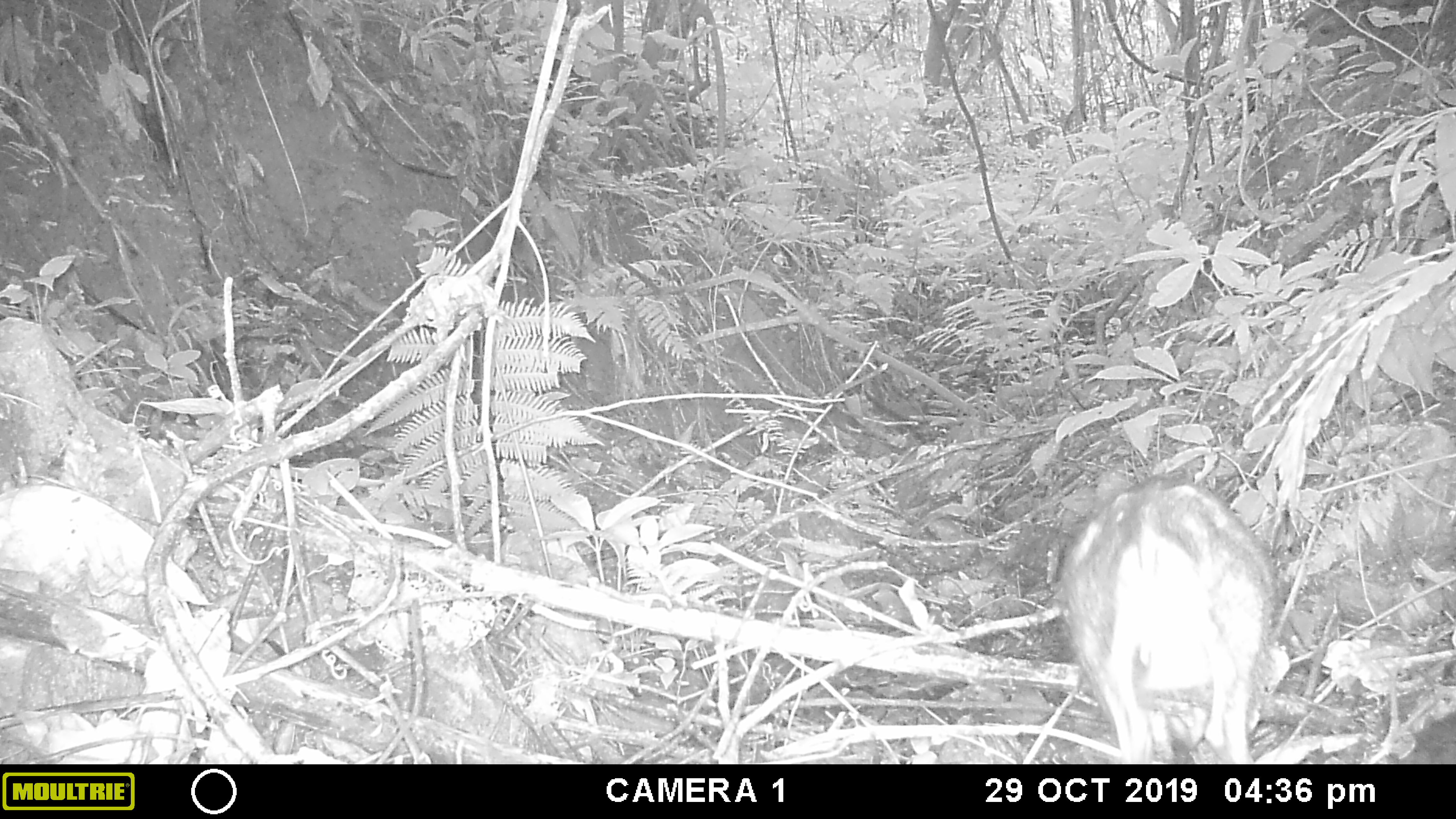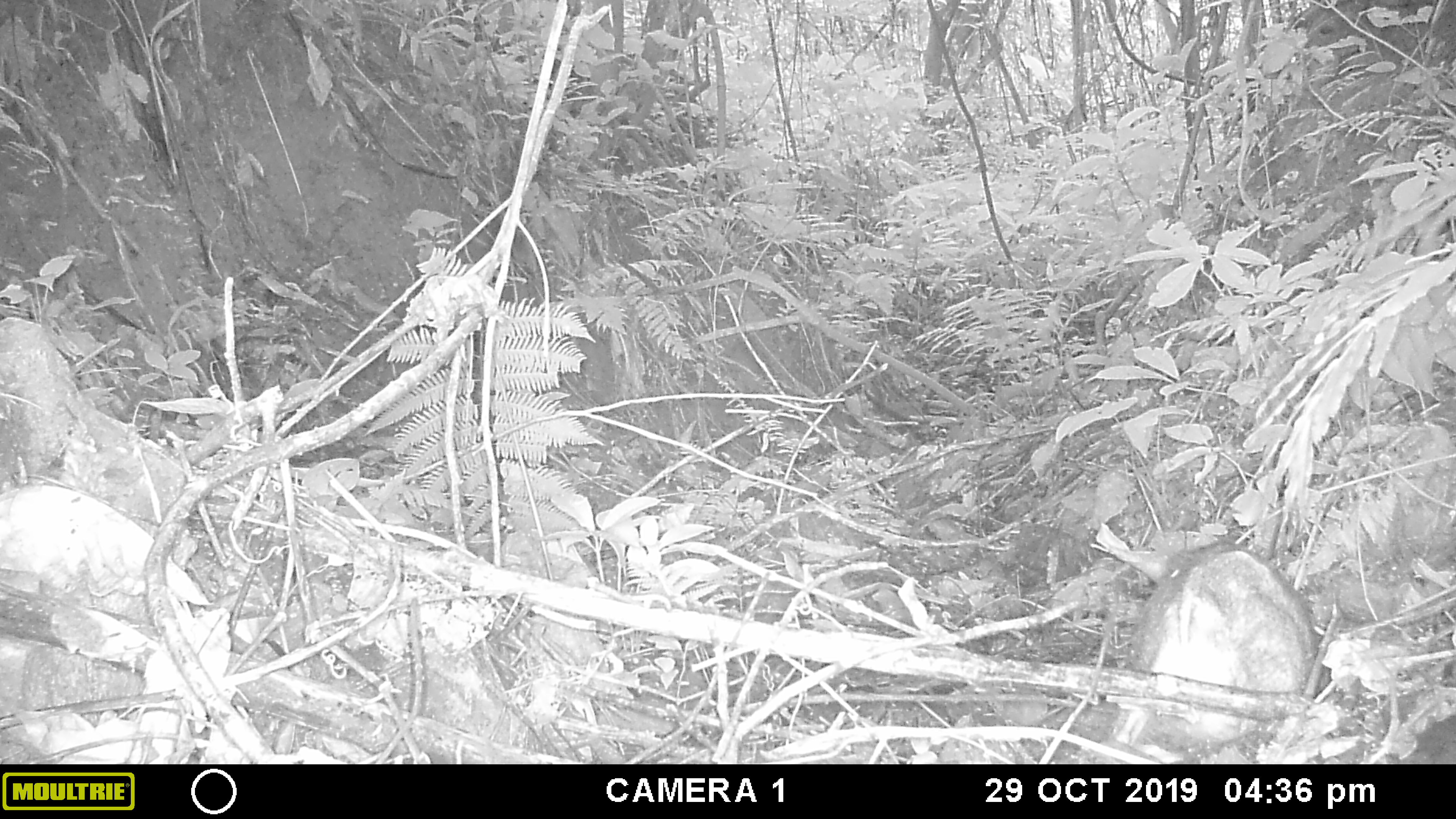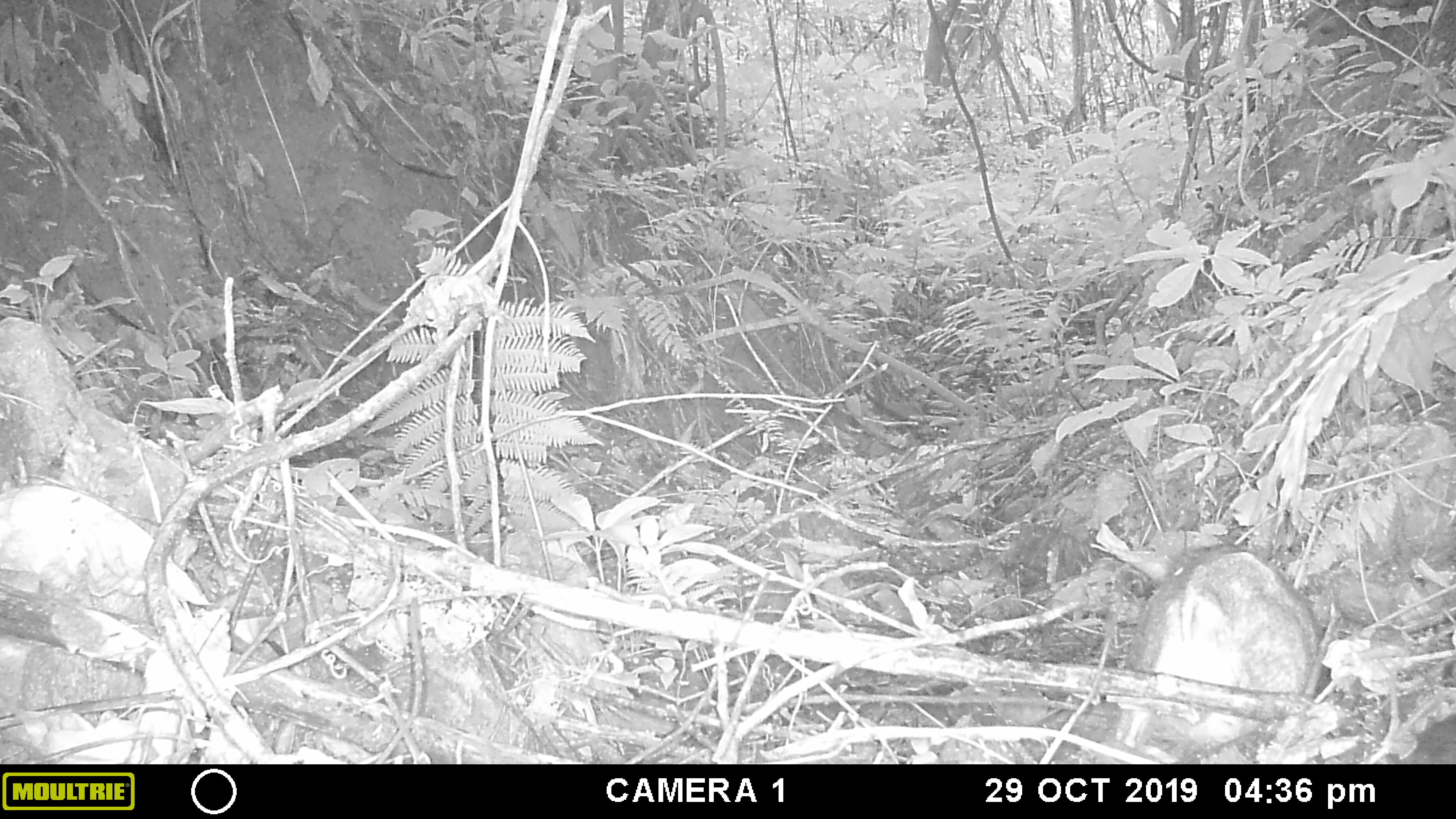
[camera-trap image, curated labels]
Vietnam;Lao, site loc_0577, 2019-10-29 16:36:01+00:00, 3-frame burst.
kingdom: Animalia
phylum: Chordata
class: Mammalia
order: Artiodactyla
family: Suidae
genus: Sus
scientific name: Sus scrofa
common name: eurasian wild pig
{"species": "eurasian wild pig (Sus scrofa)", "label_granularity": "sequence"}